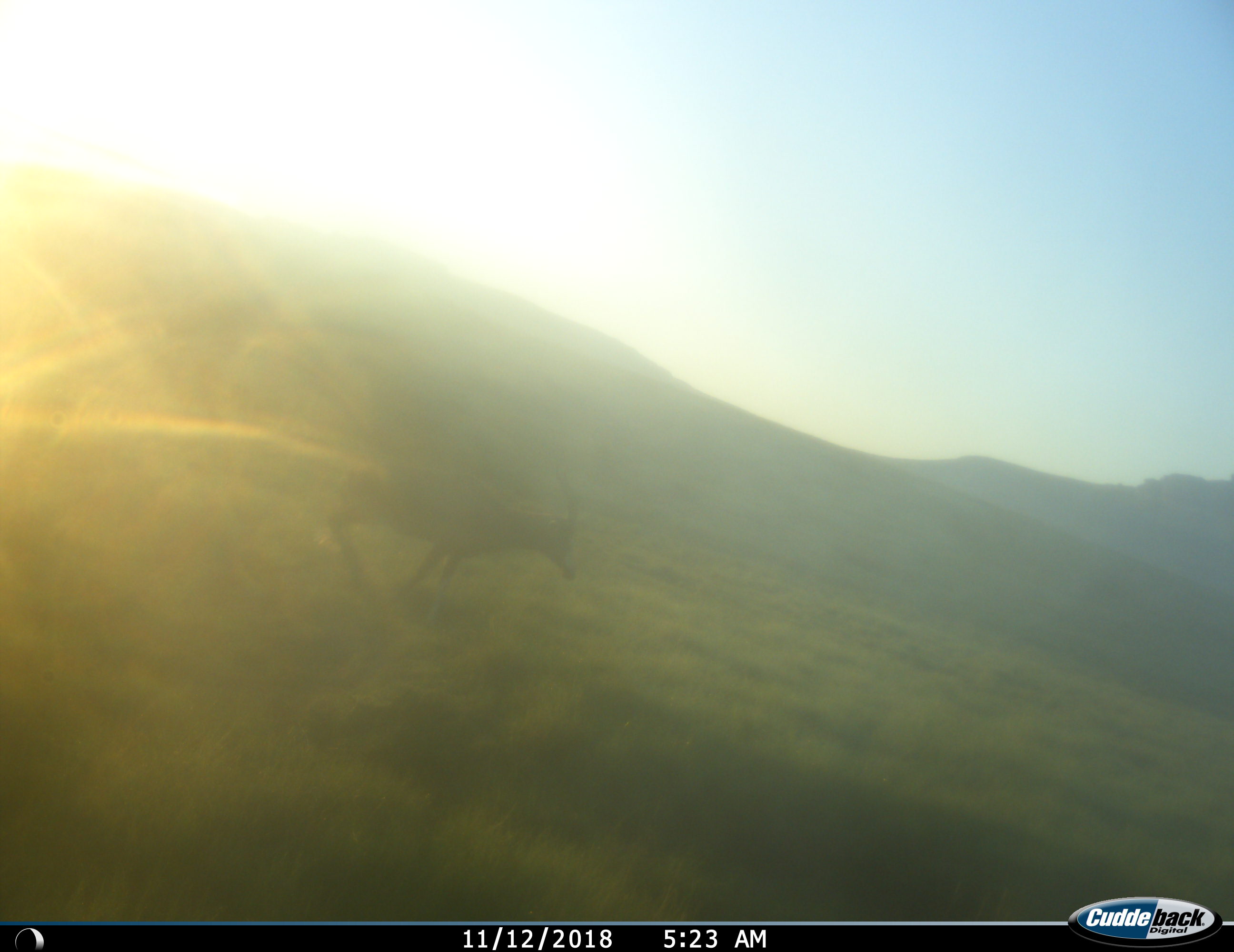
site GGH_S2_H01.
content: unidentified animal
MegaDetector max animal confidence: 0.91